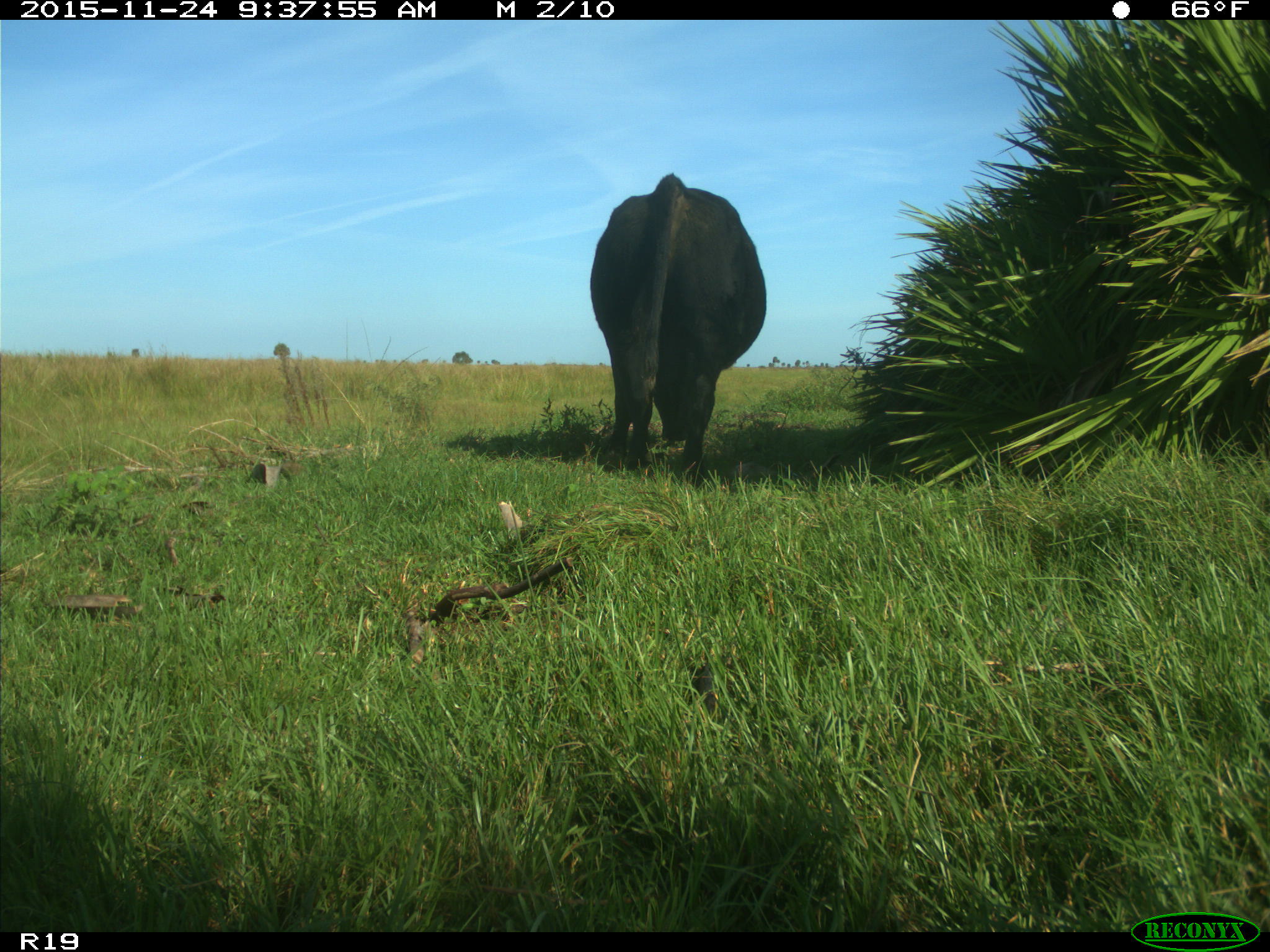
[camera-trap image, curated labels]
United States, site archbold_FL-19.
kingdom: Animalia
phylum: Chordata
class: Mammalia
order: Artiodactyla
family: Bovidae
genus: Bos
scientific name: Bos taurus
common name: domestic cow